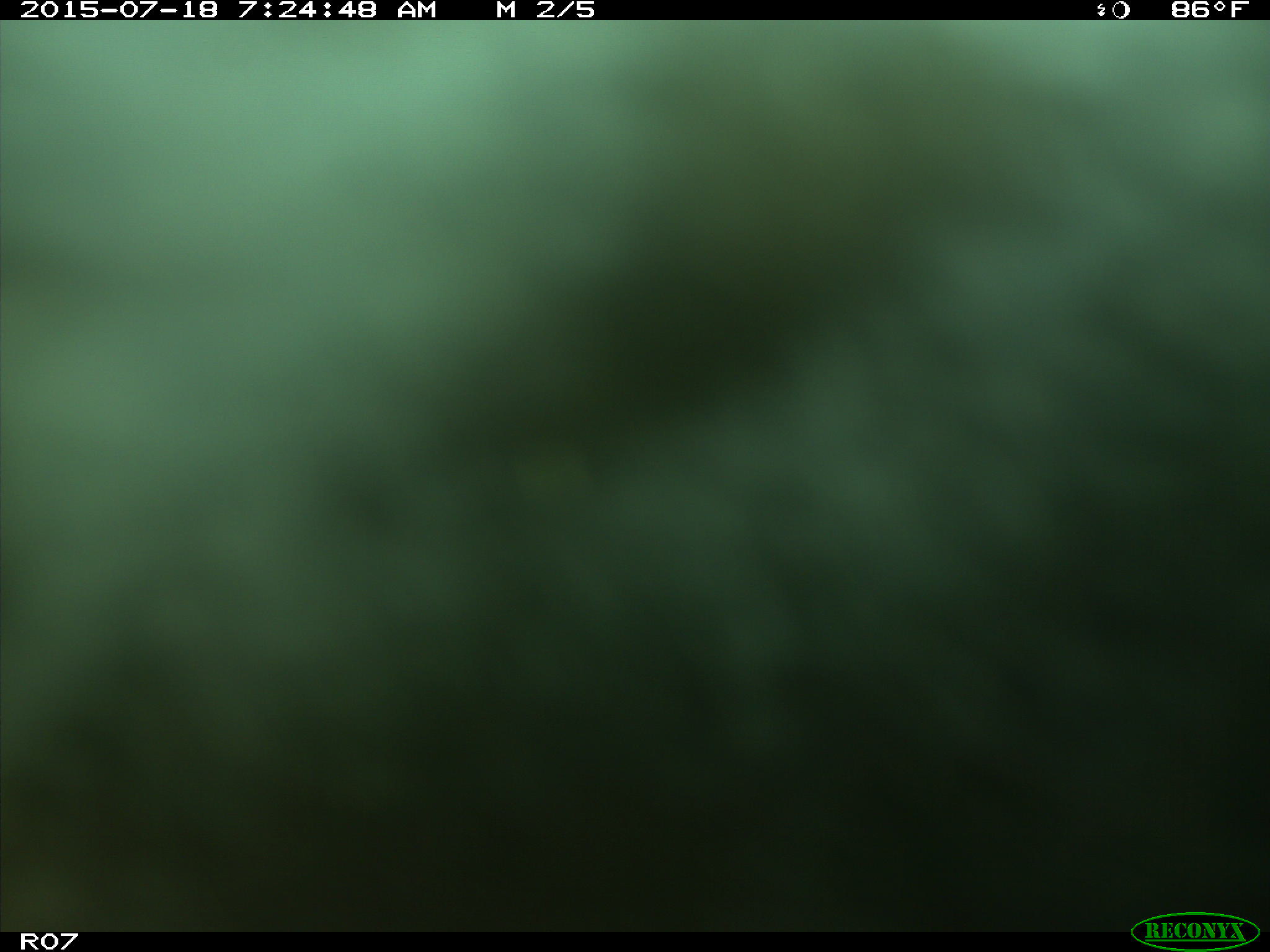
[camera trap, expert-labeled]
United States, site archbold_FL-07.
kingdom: Animalia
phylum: Chordata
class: Mammalia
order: Artiodactyla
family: Bovidae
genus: Bos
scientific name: Bos taurus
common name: domestic cow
Bos taurus (domestic cow).